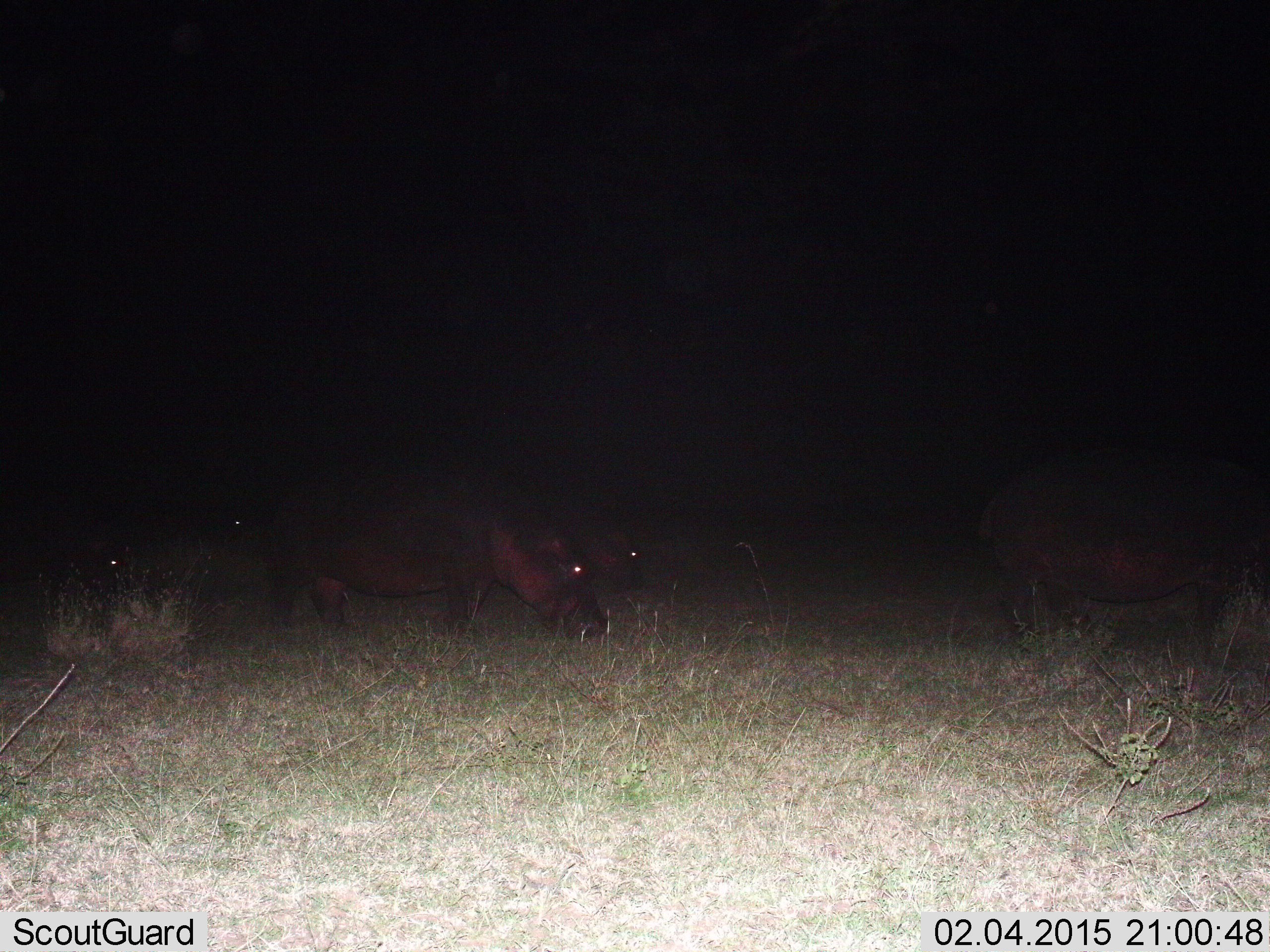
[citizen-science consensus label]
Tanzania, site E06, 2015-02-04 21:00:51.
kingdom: Animalia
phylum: Chordata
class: Mammalia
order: Artiodactyla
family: Hippopotamidae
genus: Hippopotamus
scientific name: Hippopotamus amphibius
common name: hippopotamus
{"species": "hippopotamus (Hippopotamus amphibius)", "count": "3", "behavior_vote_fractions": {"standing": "30%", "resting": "0%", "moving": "20%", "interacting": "0%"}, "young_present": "0%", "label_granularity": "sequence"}